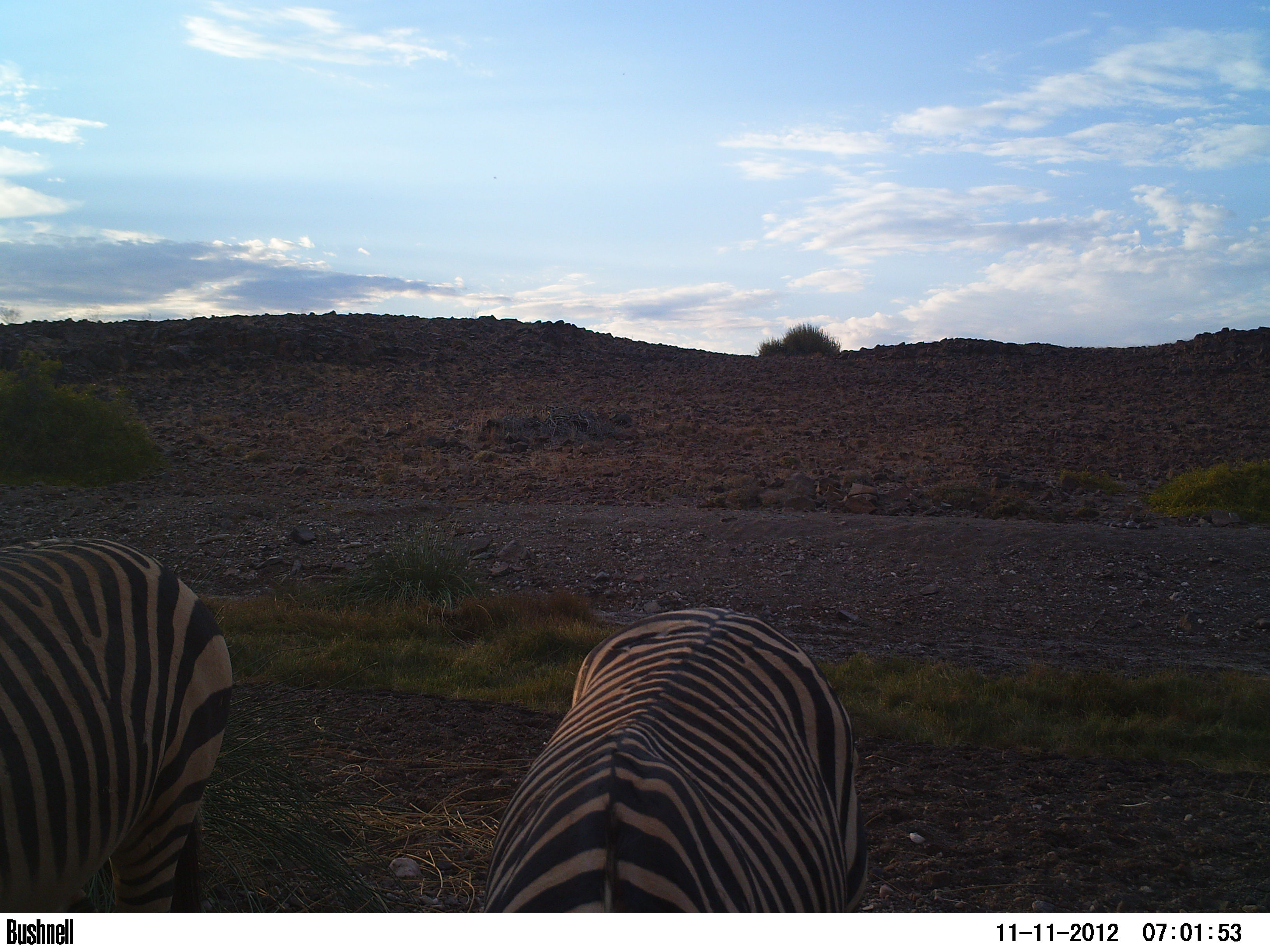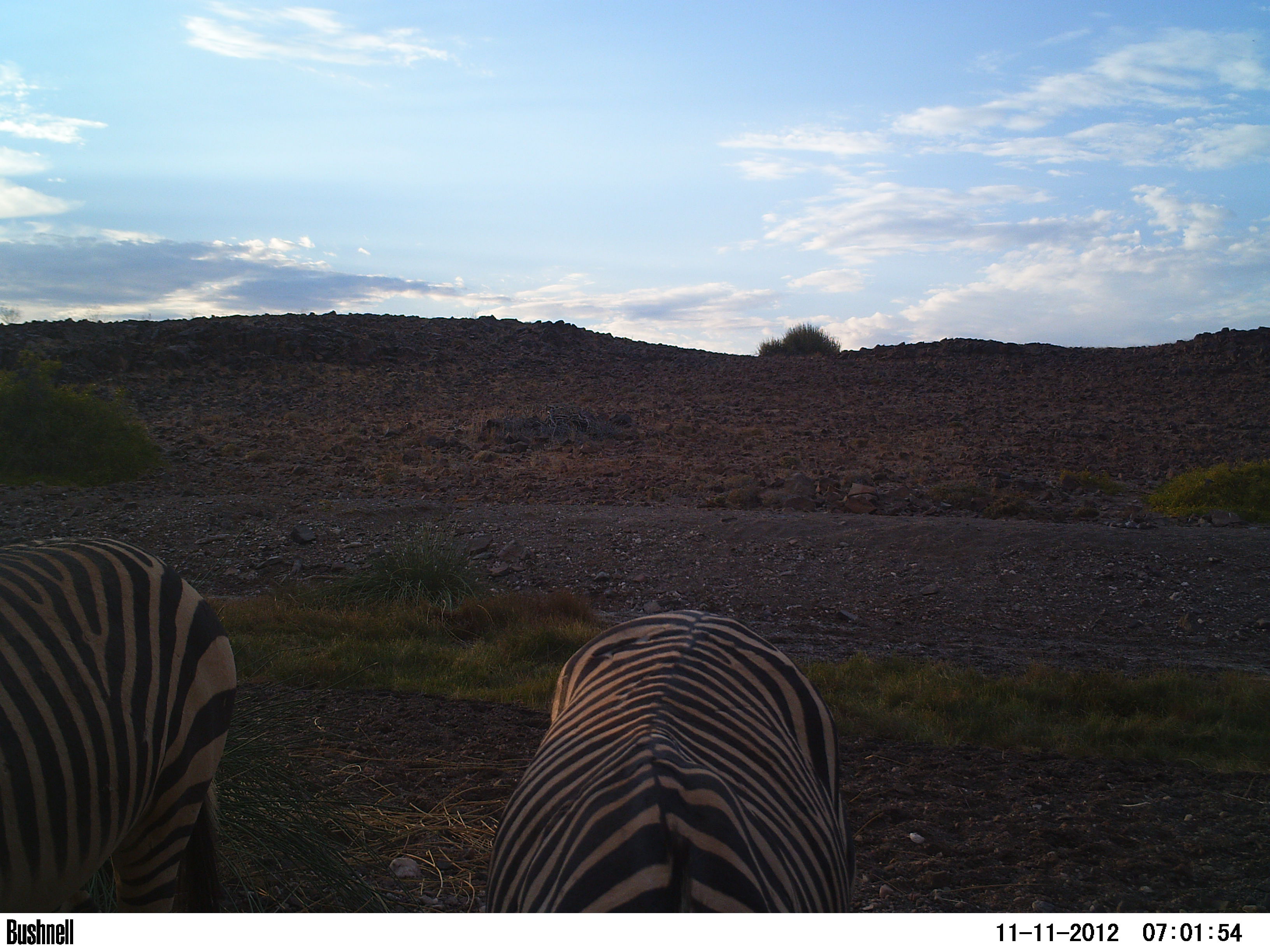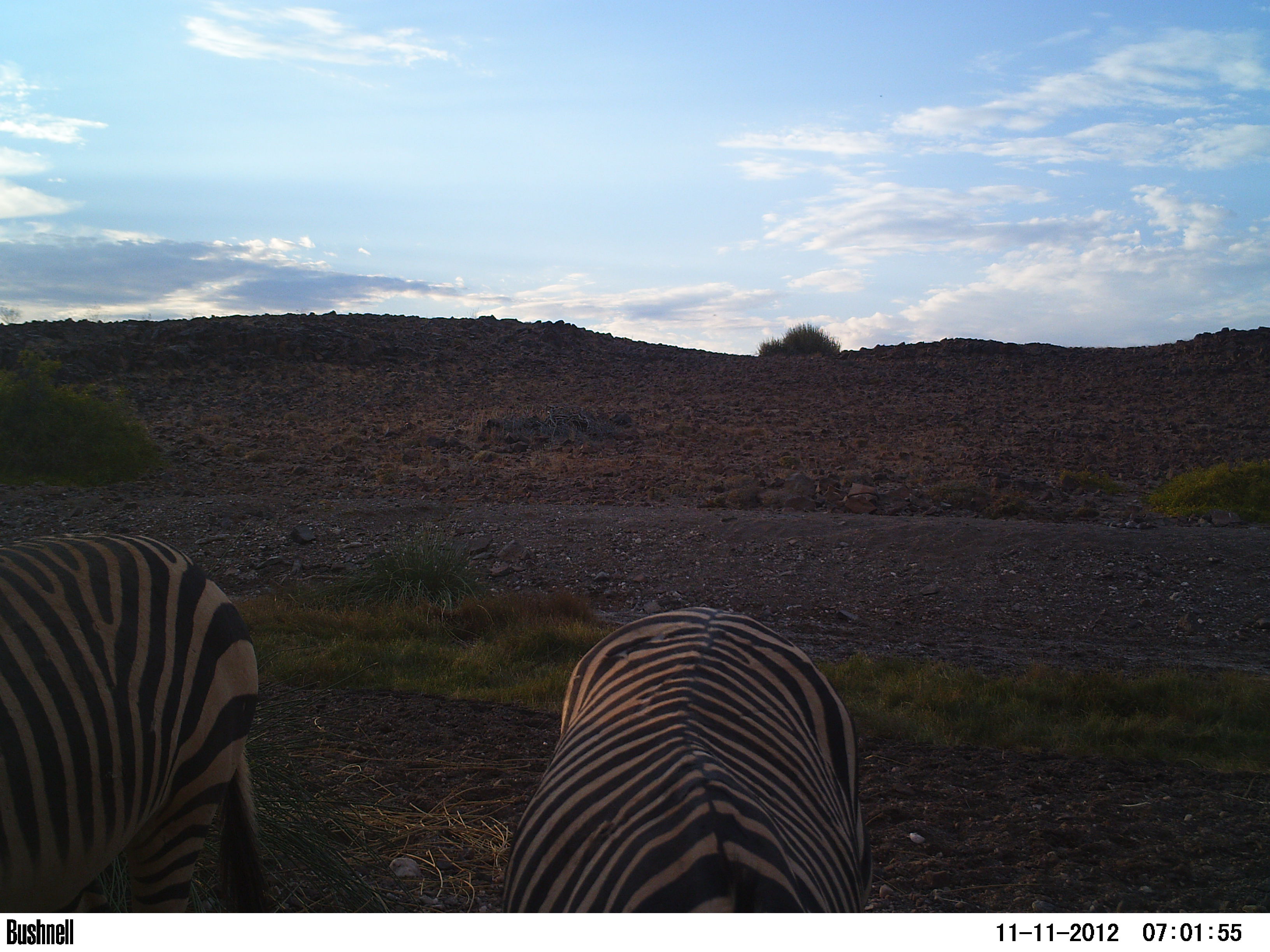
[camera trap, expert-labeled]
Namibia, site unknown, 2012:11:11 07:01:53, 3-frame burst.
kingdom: Animalia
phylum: Chordata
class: Mammalia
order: Perissodactyla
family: Equidae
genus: Equus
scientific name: Equus zebra hartmannae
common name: hartmann's mountain zebra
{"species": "Equus zebra hartmannae (hartmann's mountain zebra)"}